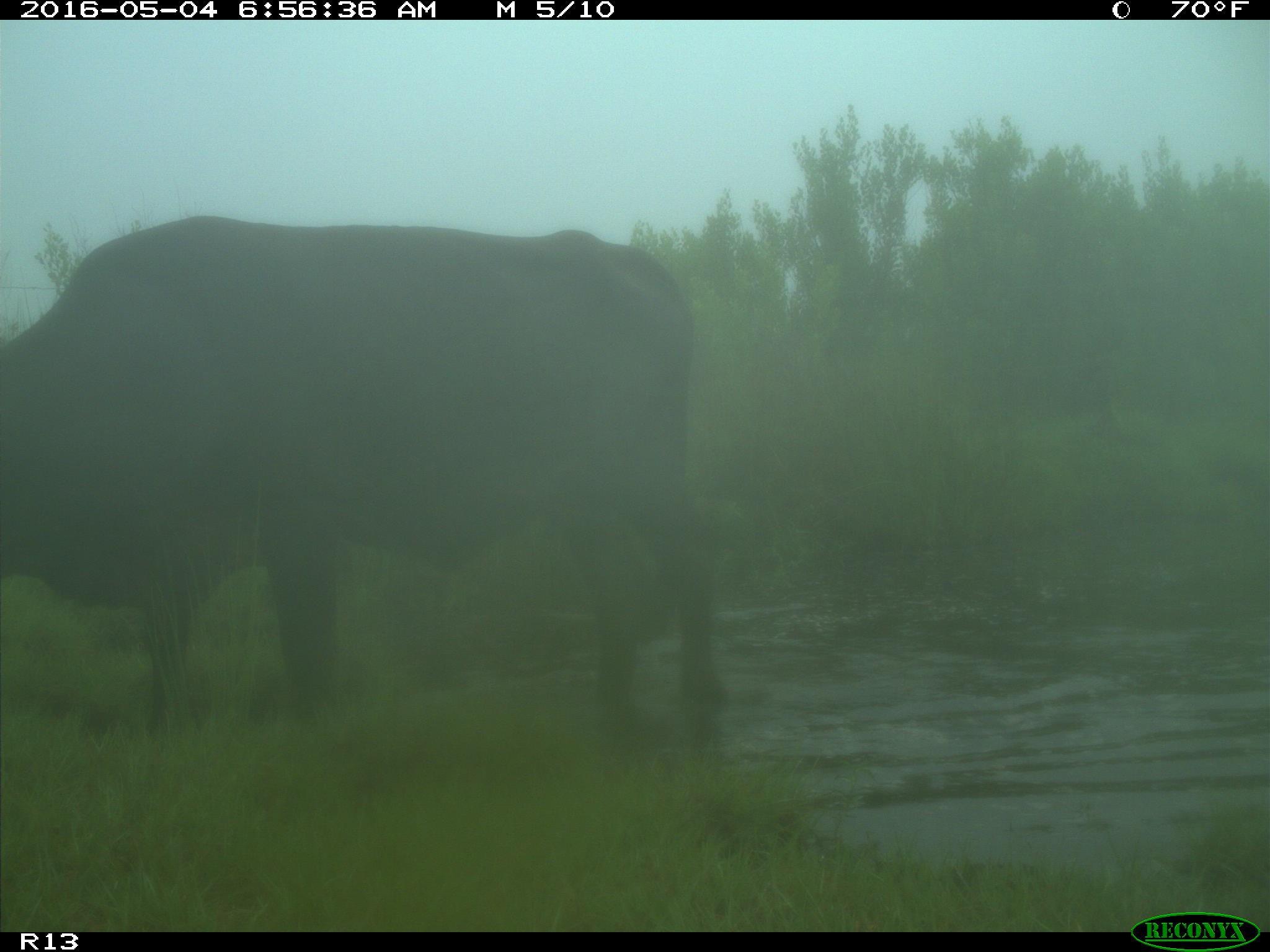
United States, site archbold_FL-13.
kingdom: Animalia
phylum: Chordata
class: Mammalia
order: Artiodactyla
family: Bovidae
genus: Bos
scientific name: Bos taurus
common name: domestic cow